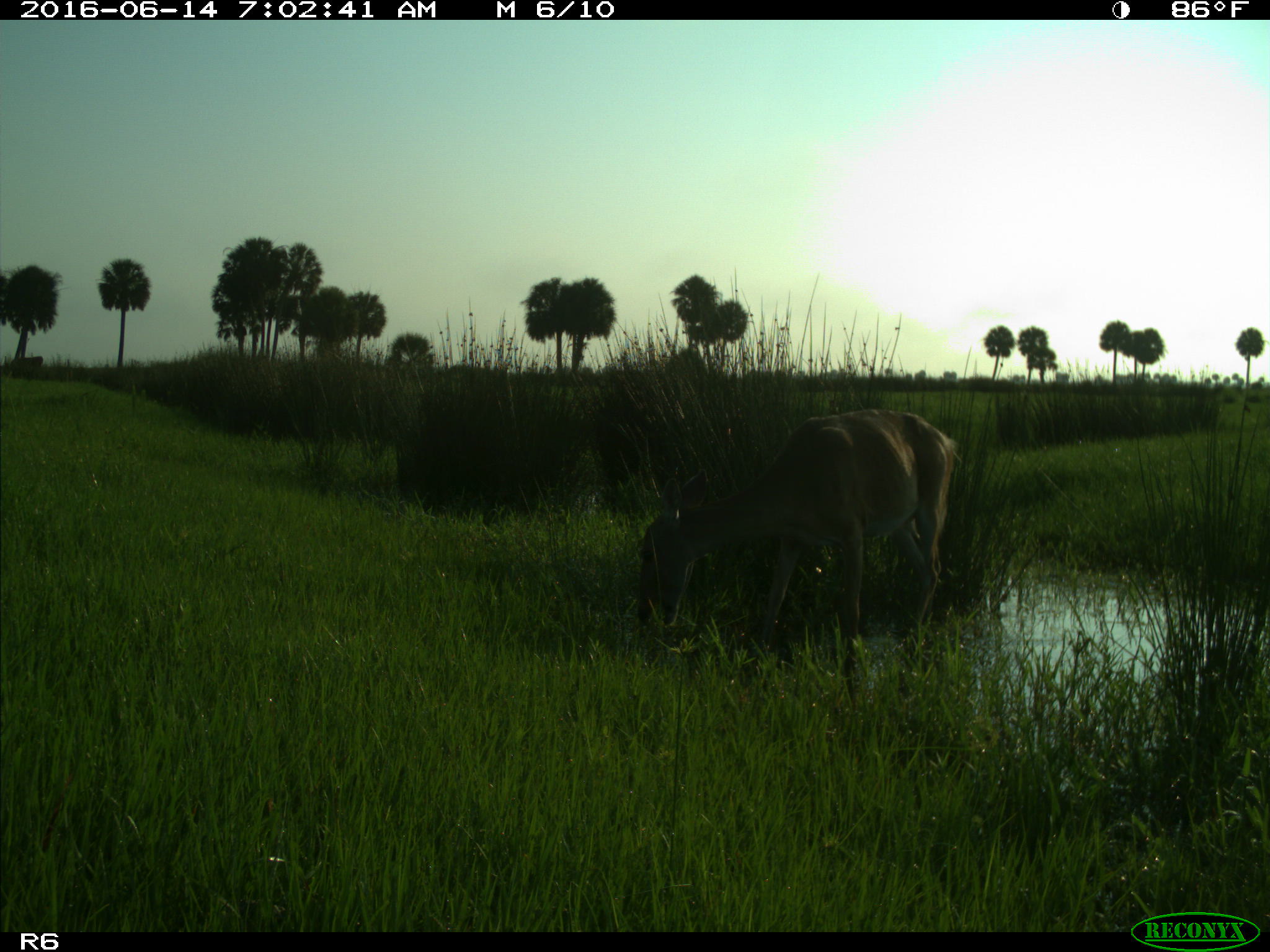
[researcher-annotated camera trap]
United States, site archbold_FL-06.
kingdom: Animalia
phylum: Chordata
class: Mammalia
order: Artiodactyla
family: Cervidae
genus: Odocoileus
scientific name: Odocoileus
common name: deer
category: unidentified deer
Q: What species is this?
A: Unidentified deer (deer) (Odocoileus).